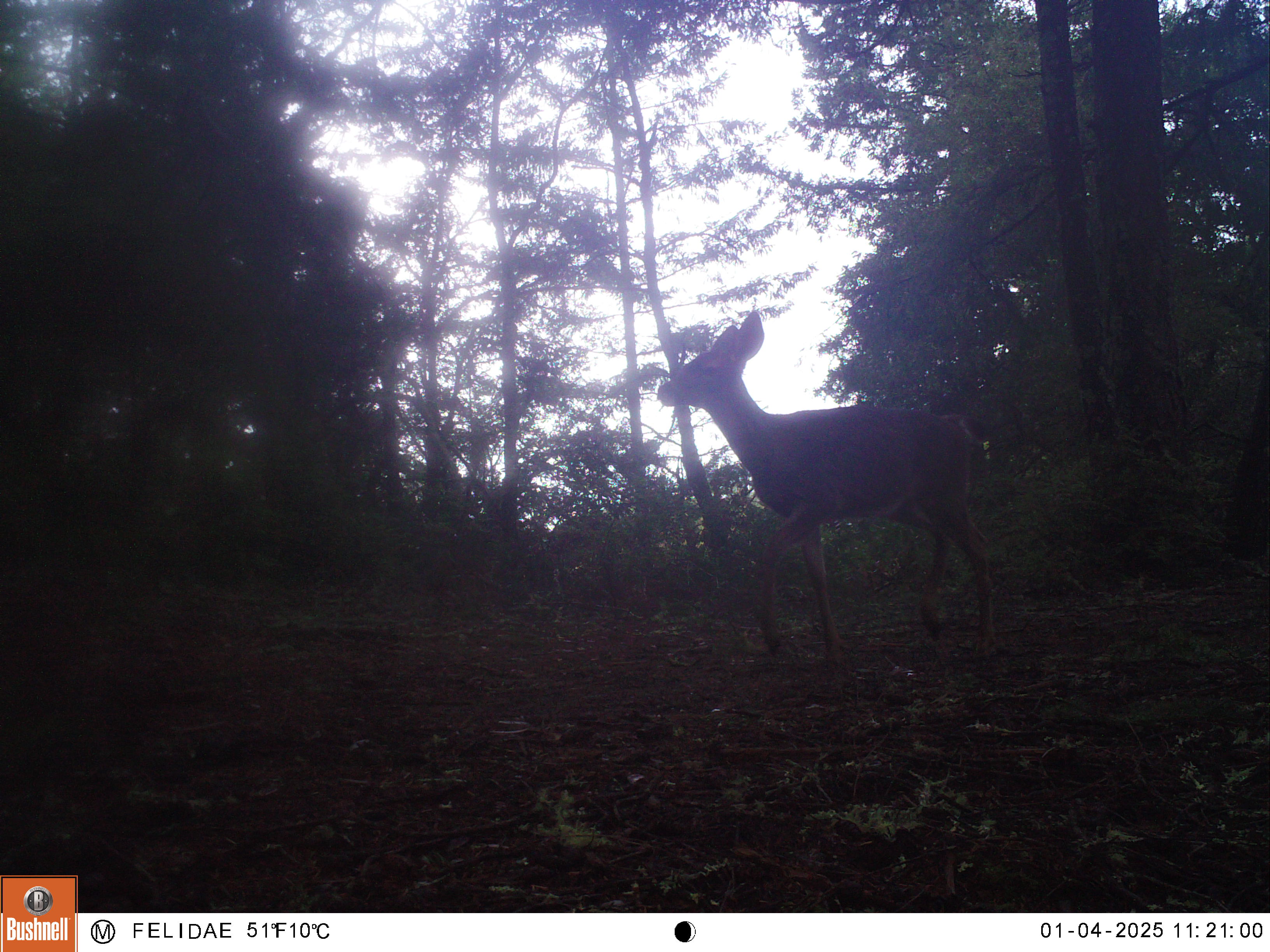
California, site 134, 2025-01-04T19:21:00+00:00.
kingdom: Animalia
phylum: Chordata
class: Mammalia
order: Artiodactyla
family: Cervidae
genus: Odocoileus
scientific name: Odocoileus hemionus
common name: mule deer